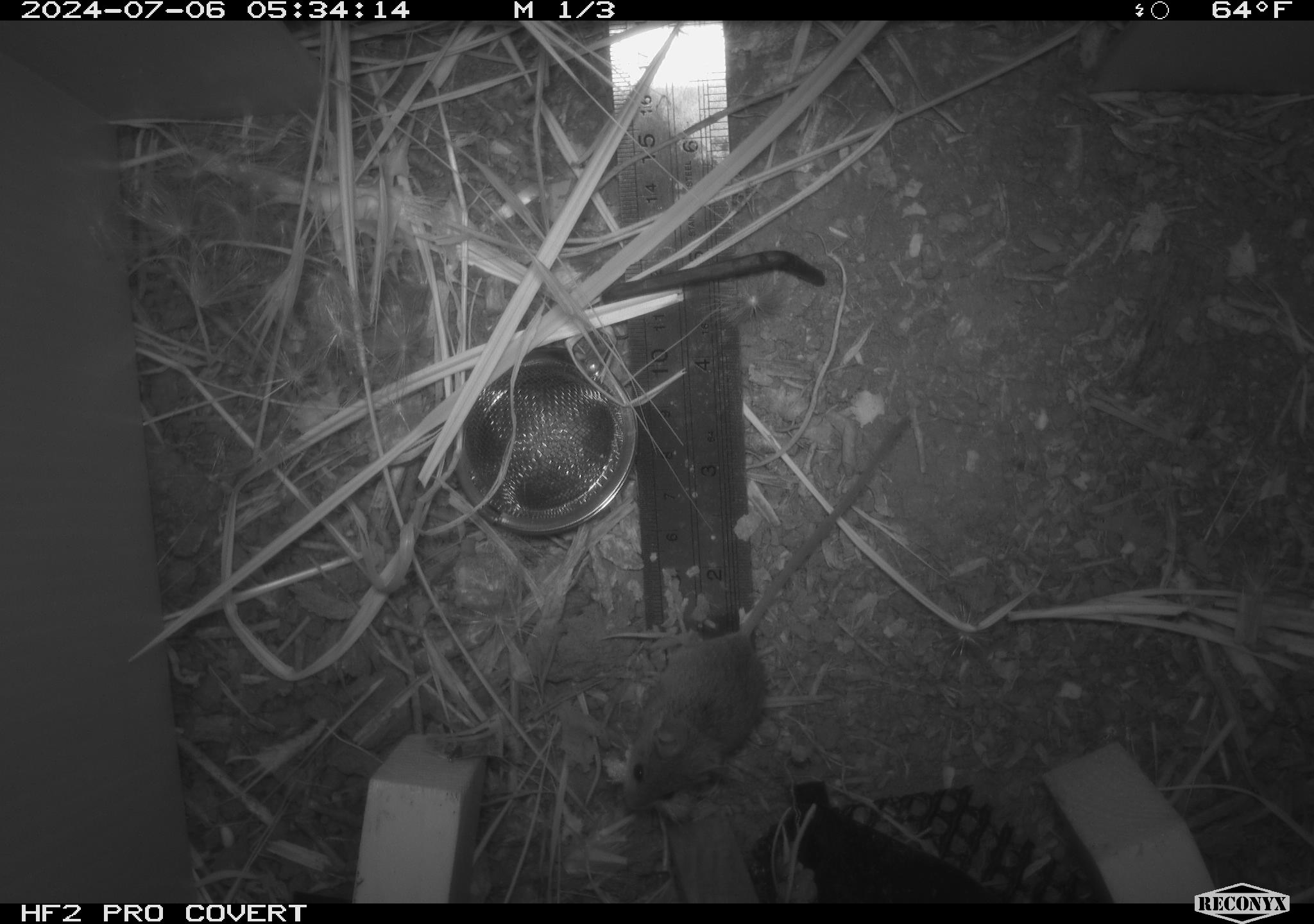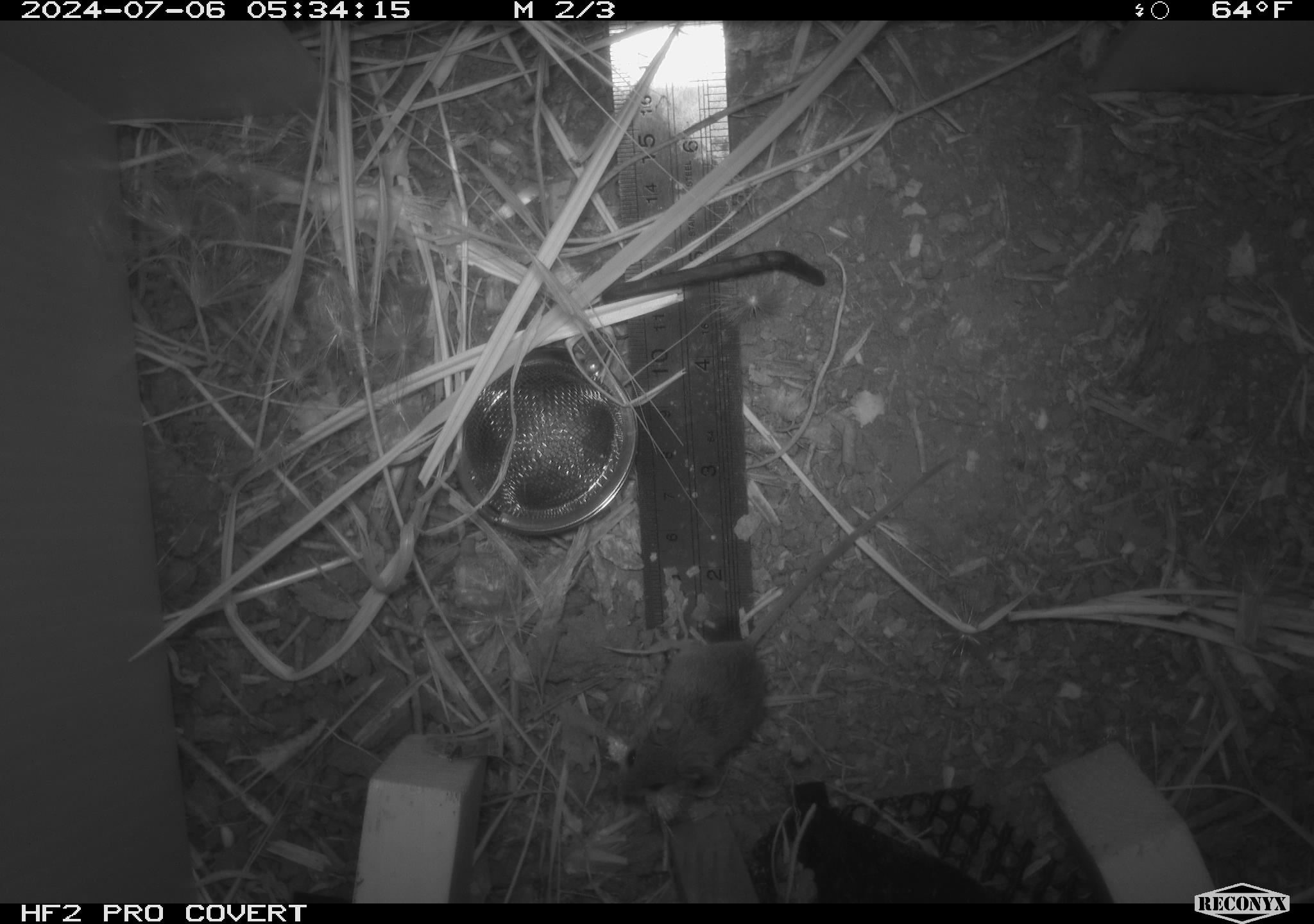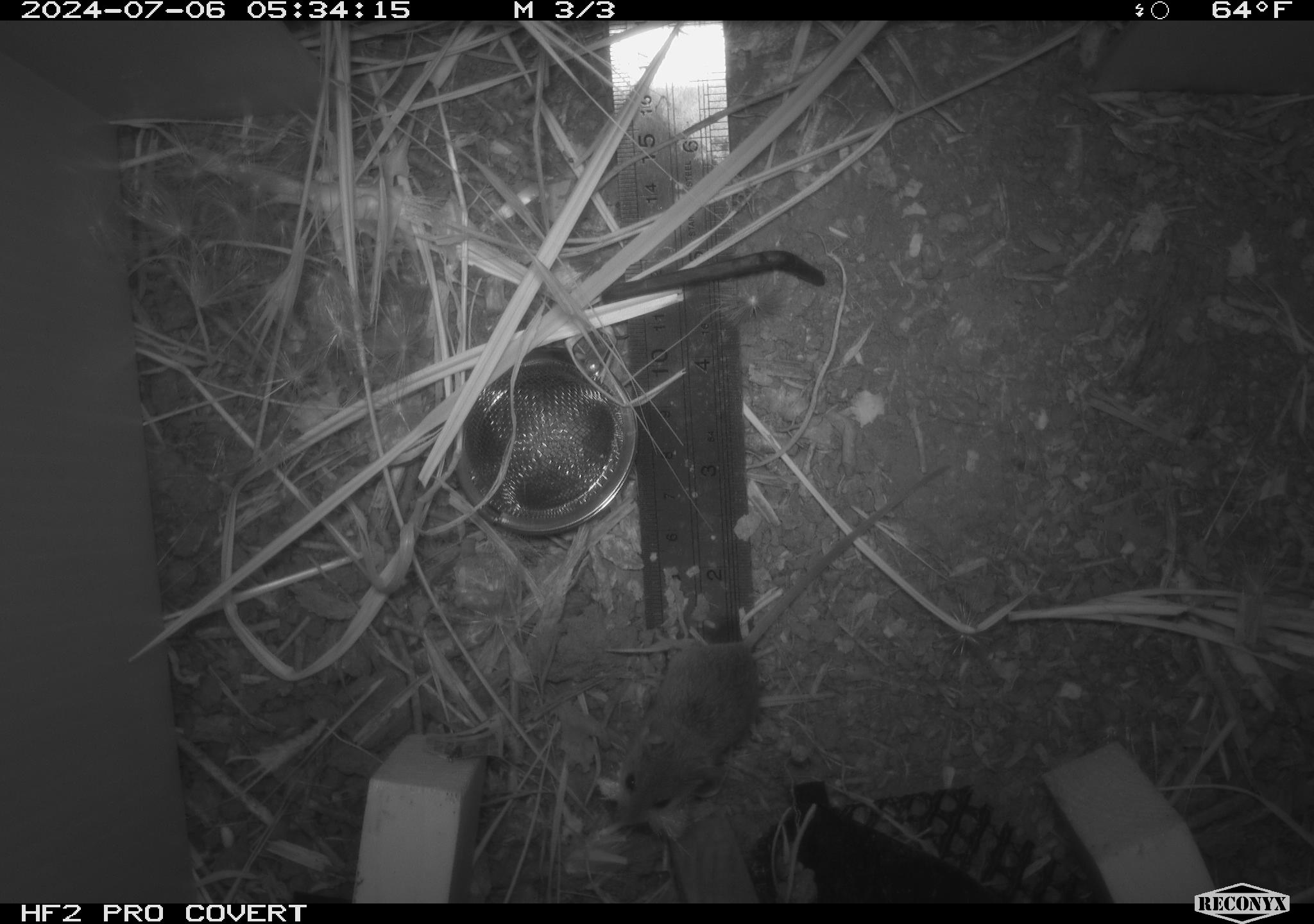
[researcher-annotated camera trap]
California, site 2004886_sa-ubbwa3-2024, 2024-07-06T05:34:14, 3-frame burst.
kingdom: Animalia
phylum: Chordata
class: Mammalia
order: Rodentia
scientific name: Rodentia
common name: mouse species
Mouse species (Rodentia).